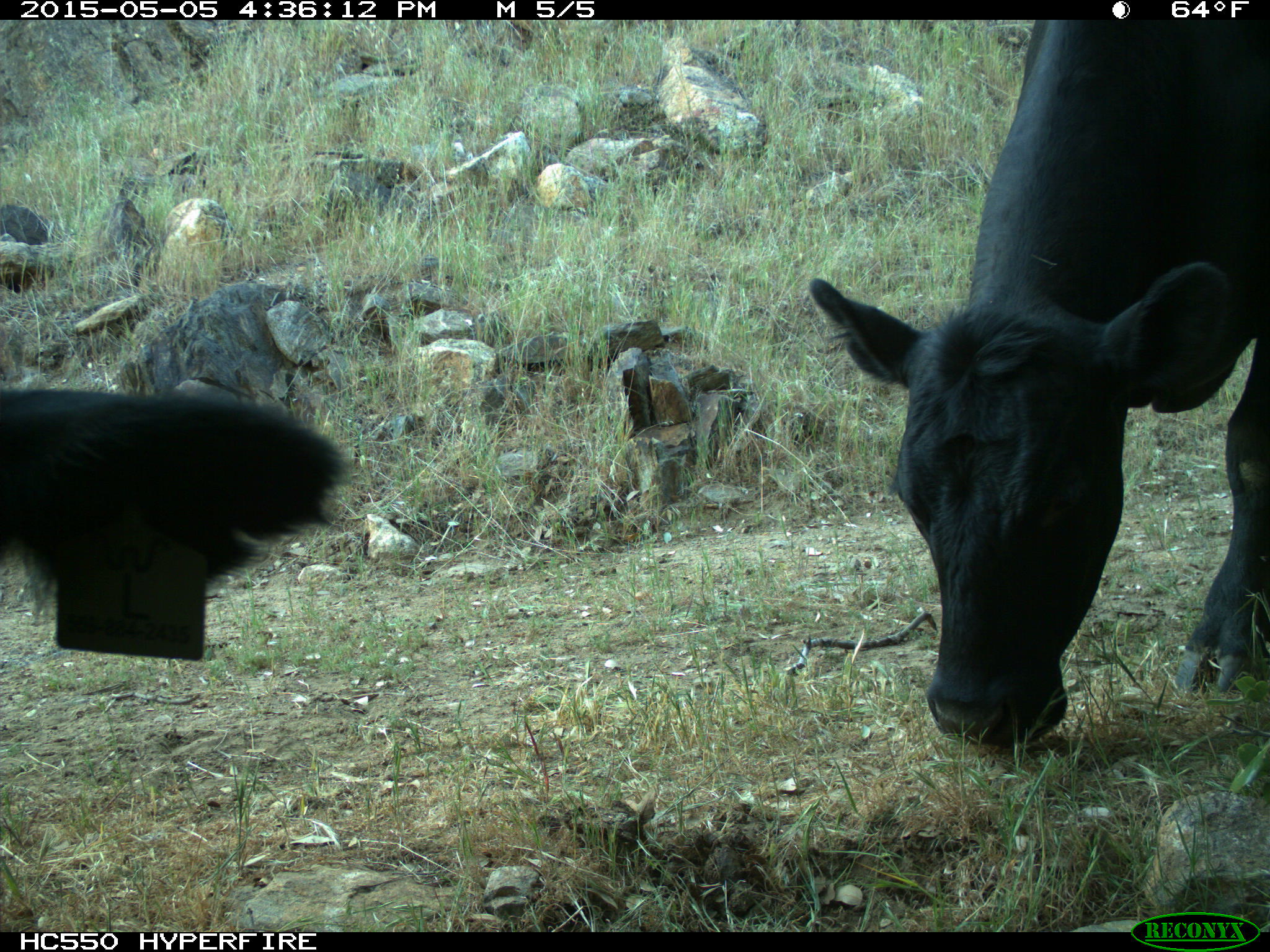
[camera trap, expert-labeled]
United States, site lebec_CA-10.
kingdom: Animalia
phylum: Chordata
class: Mammalia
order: Artiodactyla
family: Bovidae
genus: Bos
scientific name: Bos taurus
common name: domestic cow